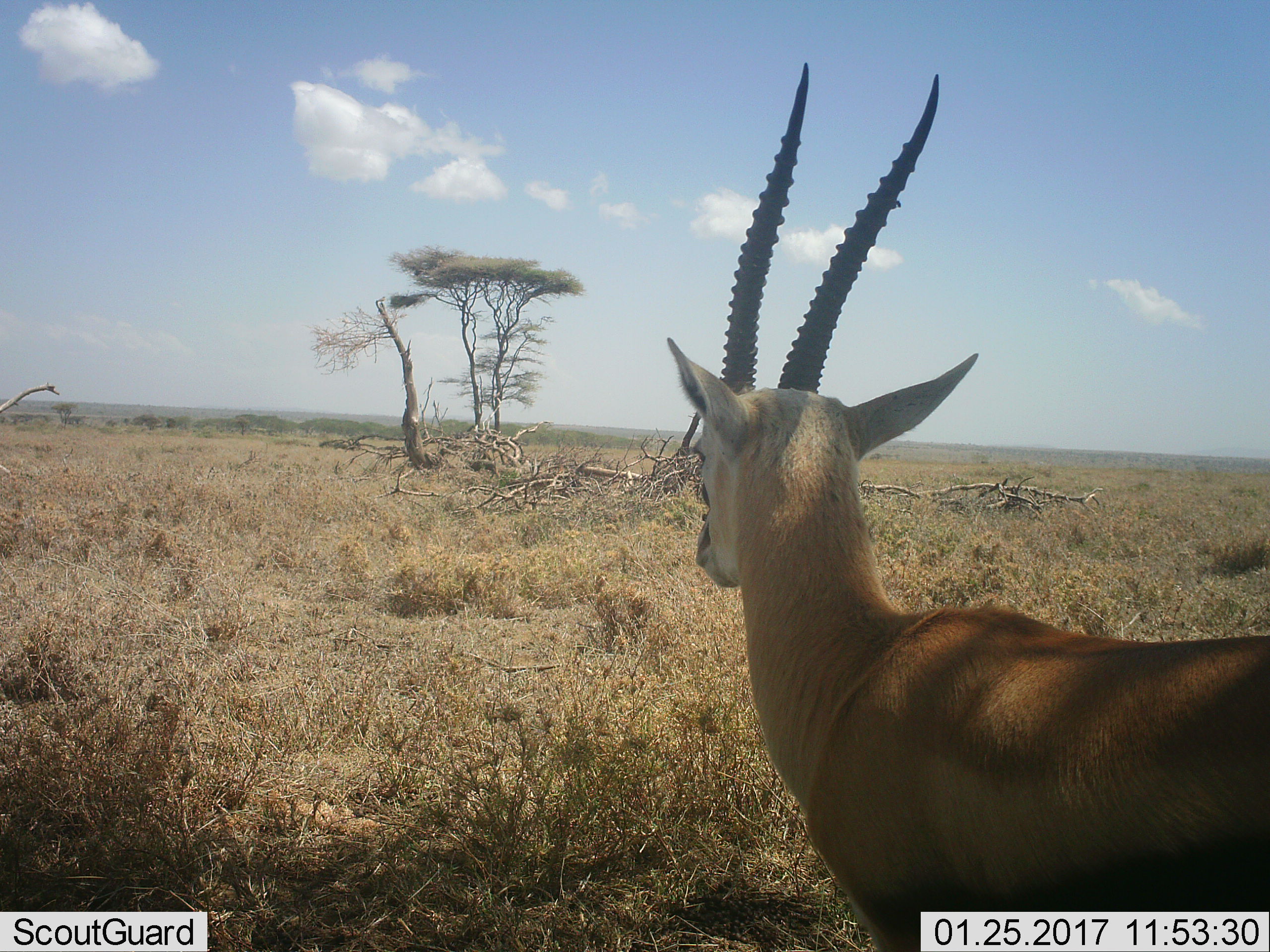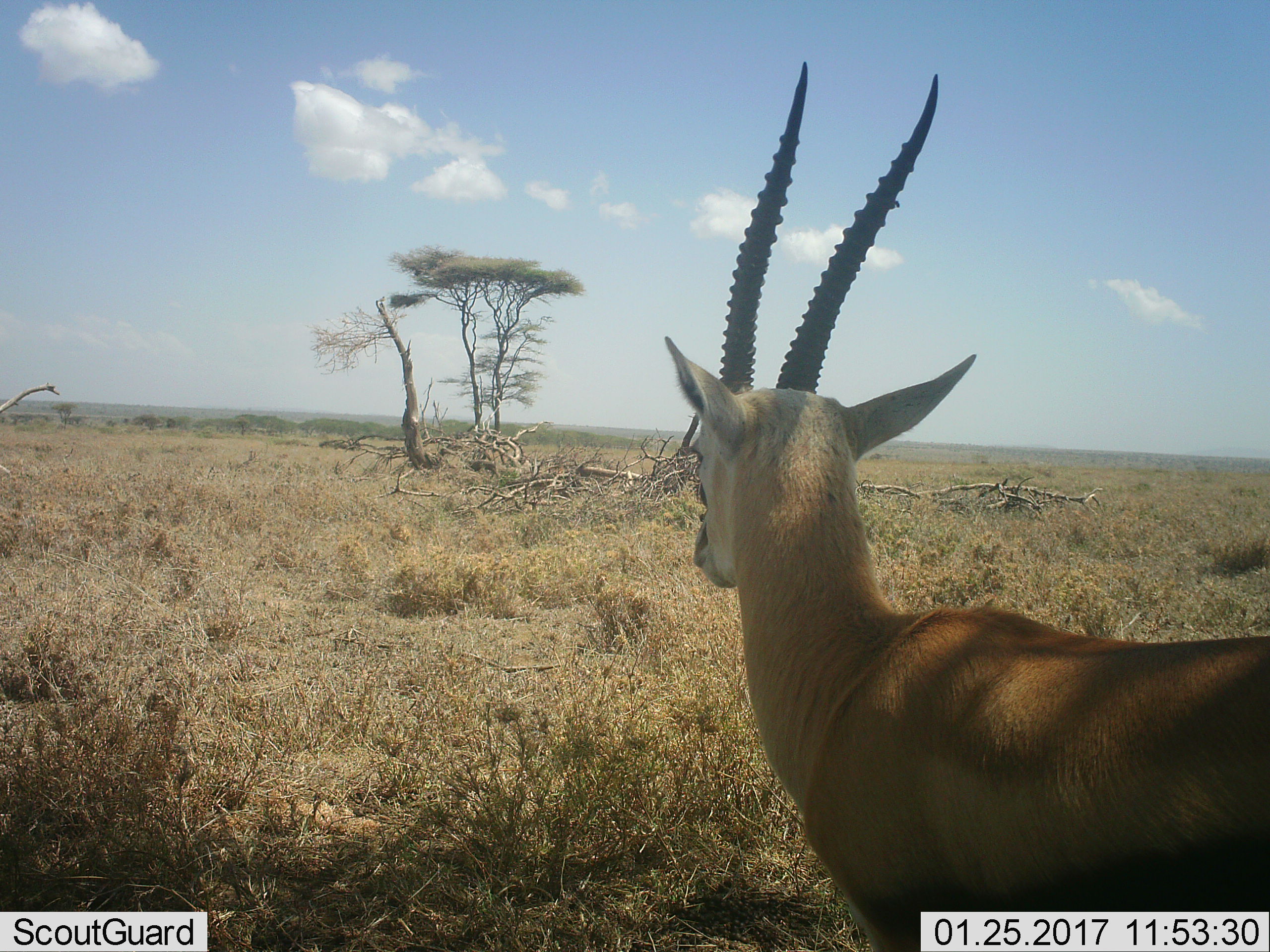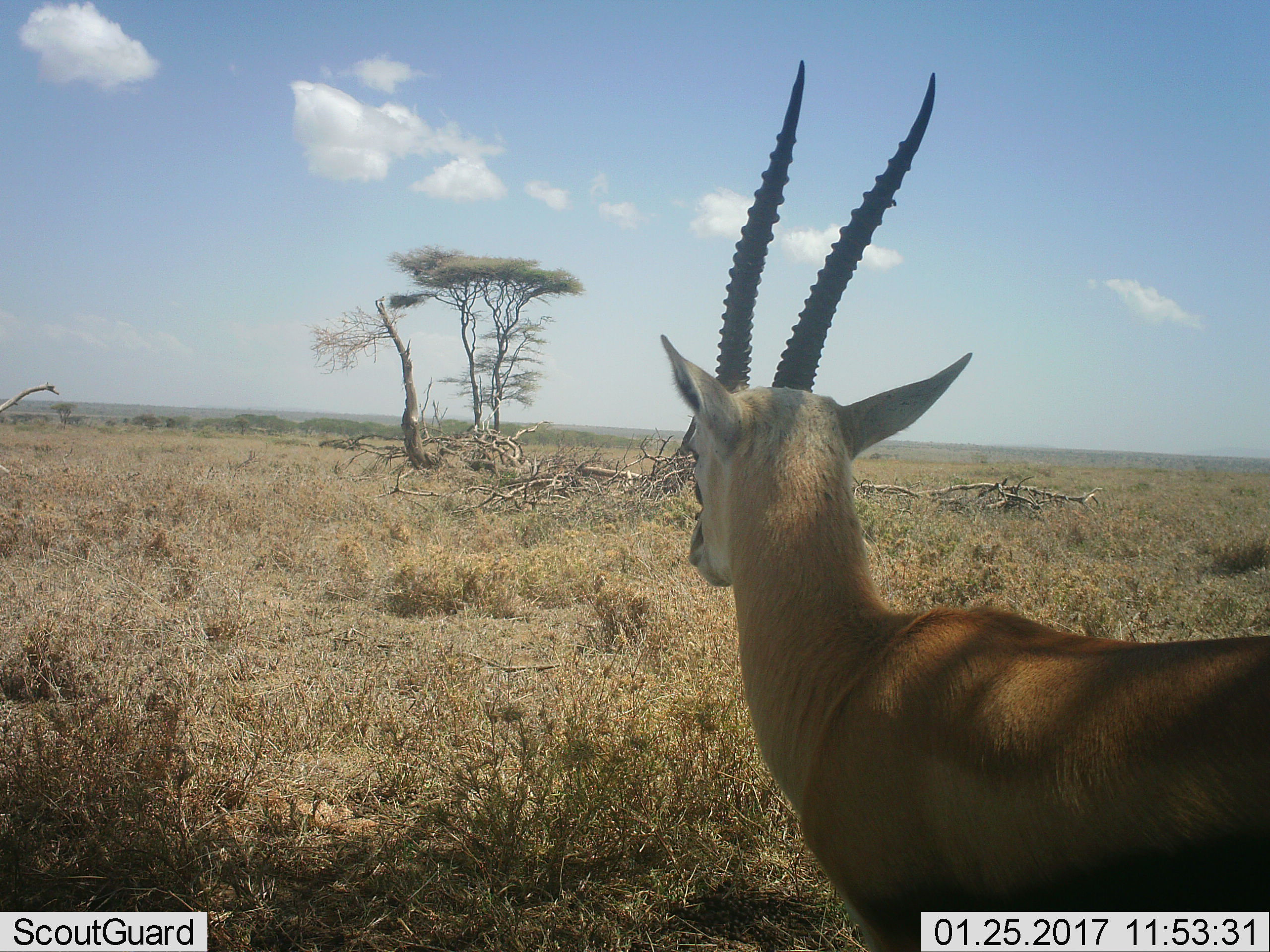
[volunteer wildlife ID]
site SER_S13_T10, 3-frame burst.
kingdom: Animalia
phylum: Chordata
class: Mammalia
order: Artiodactyla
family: Bovidae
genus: Nanger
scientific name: Nanger granti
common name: grant's gazelle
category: gazellegrants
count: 1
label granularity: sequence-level